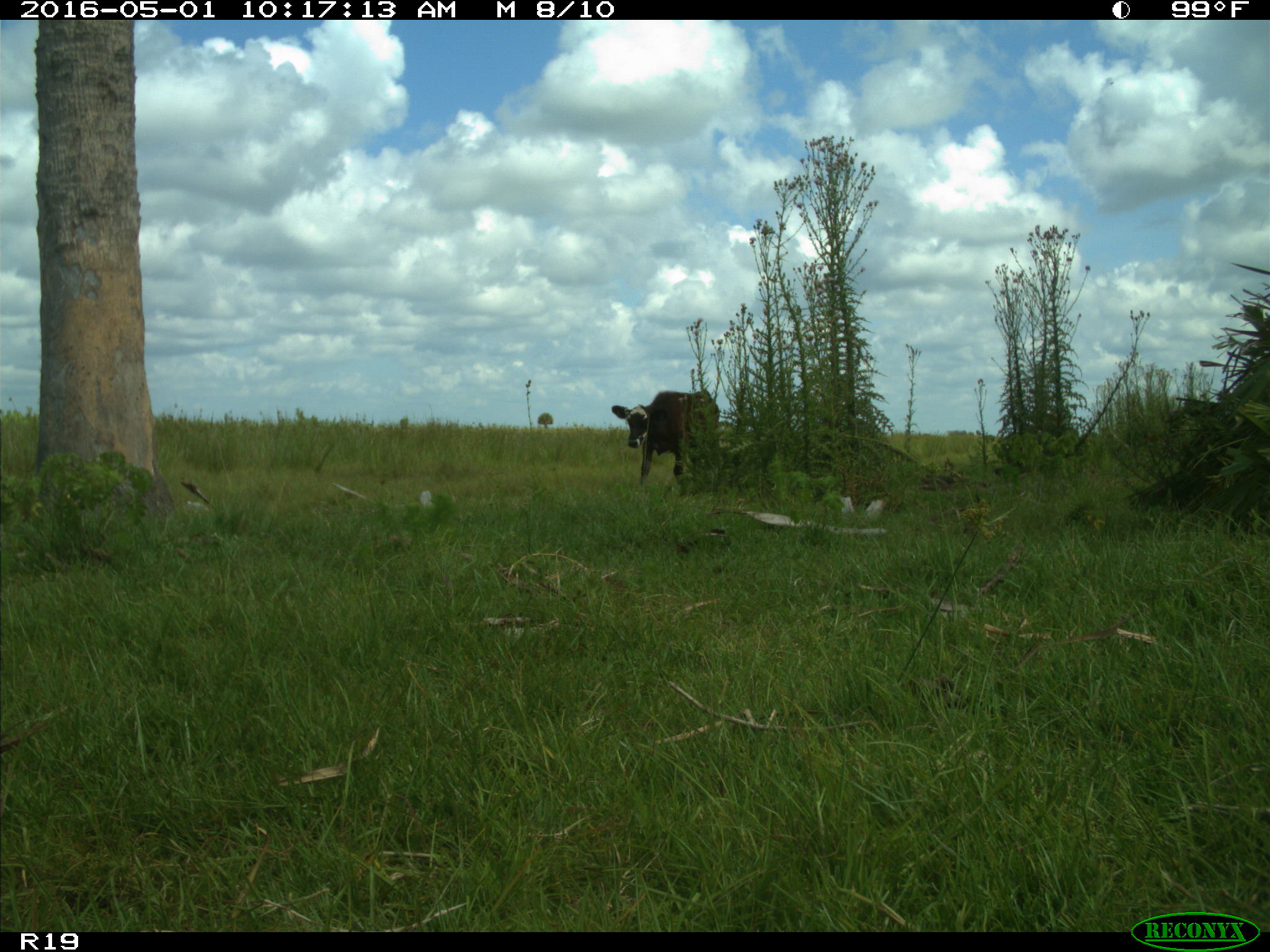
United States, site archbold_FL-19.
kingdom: Animalia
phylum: Chordata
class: Mammalia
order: Artiodactyla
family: Bovidae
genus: Bos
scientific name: Bos taurus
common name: domestic cow